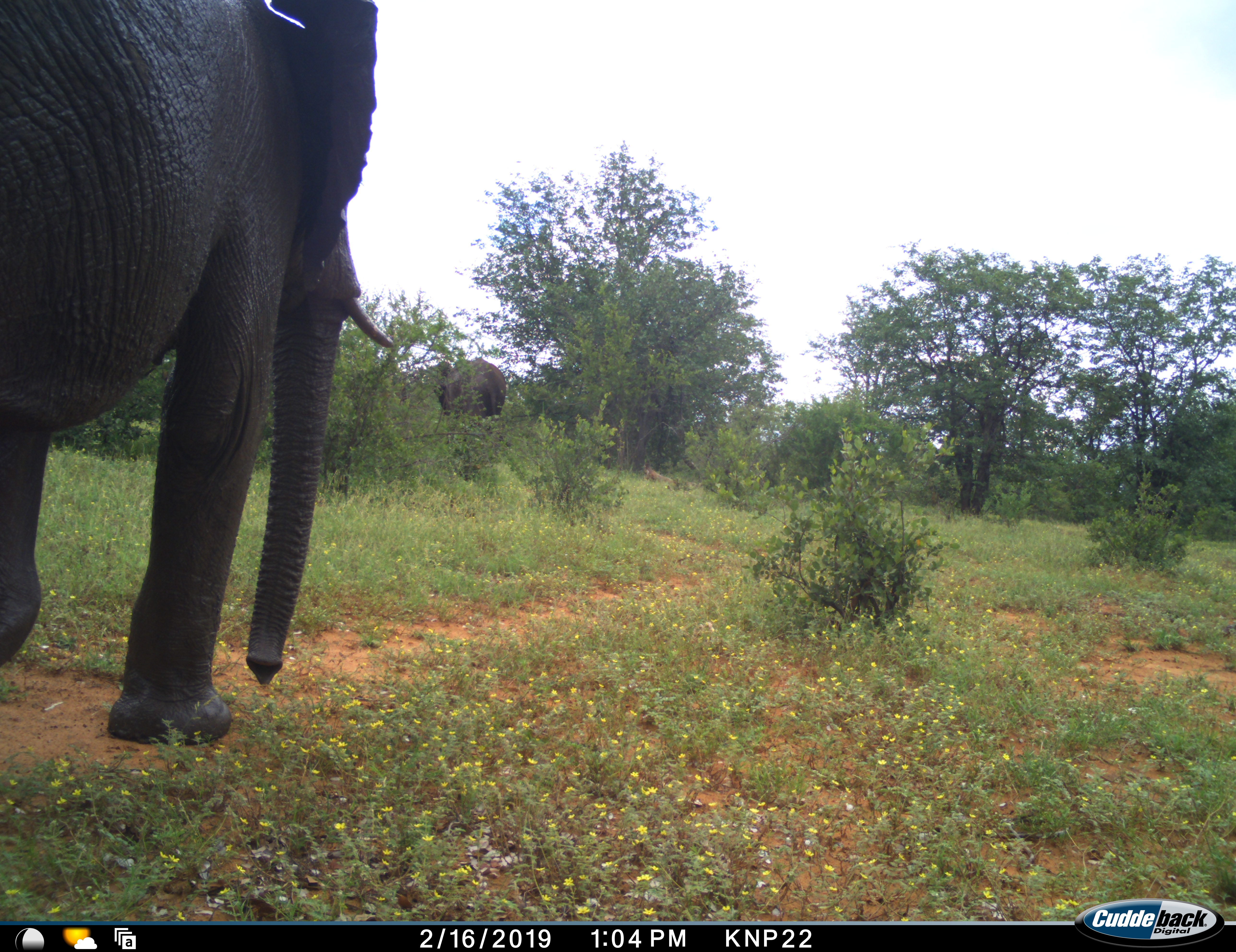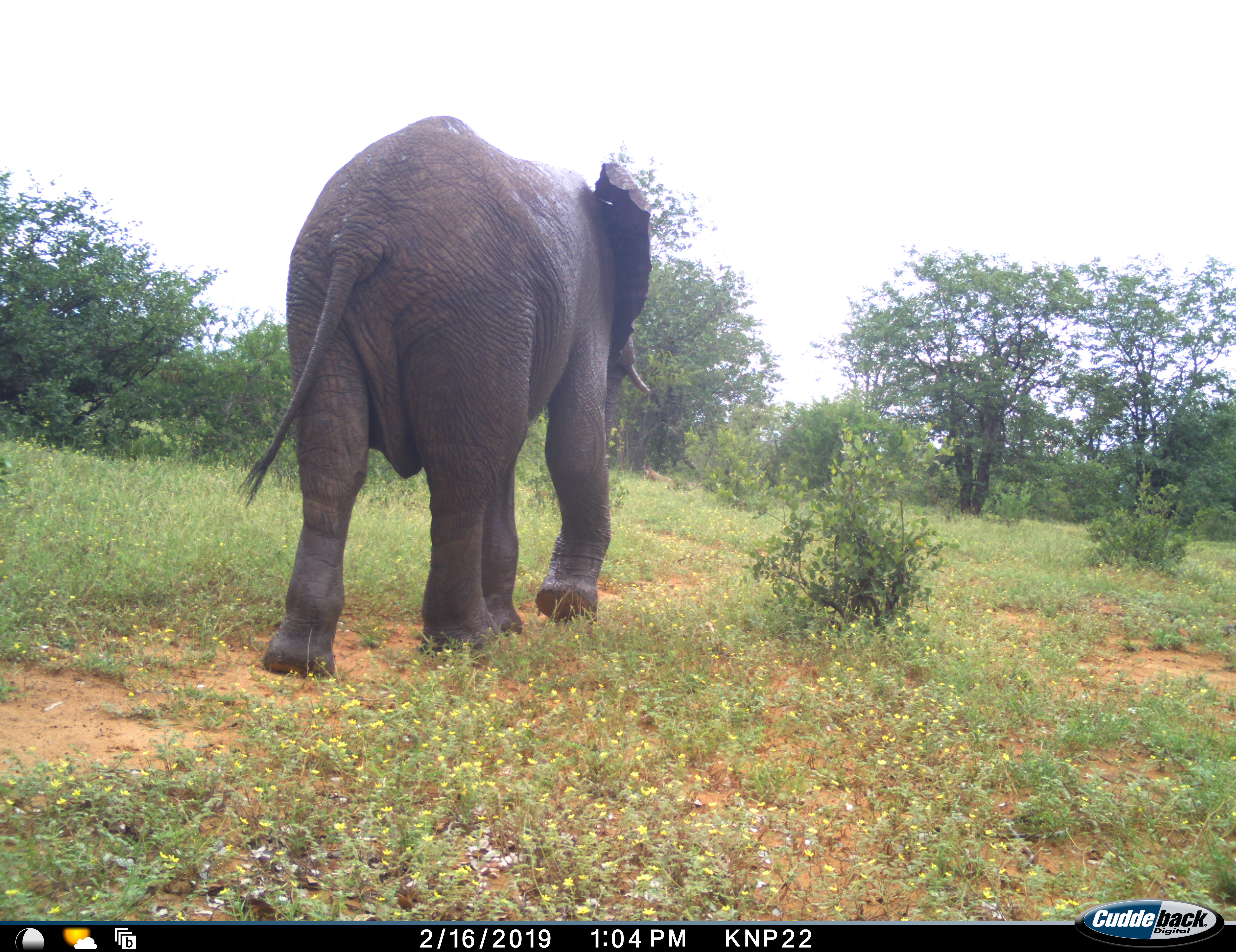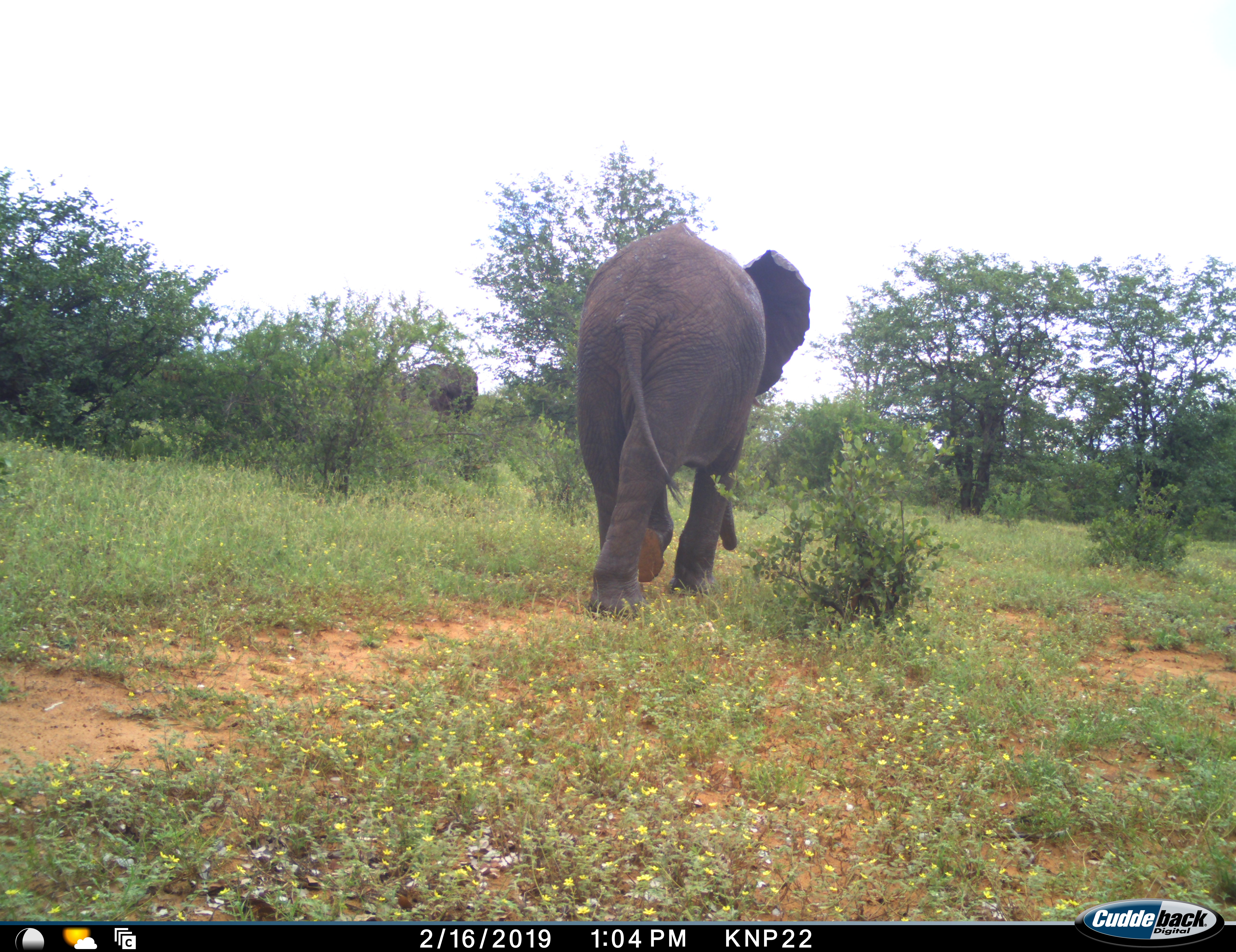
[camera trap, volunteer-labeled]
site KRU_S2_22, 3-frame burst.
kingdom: Animalia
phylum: Chordata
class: Mammalia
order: Proboscidea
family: Elephantidae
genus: Loxodonta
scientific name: Loxodonta africana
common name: african bush elephant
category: elephant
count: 2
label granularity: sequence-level